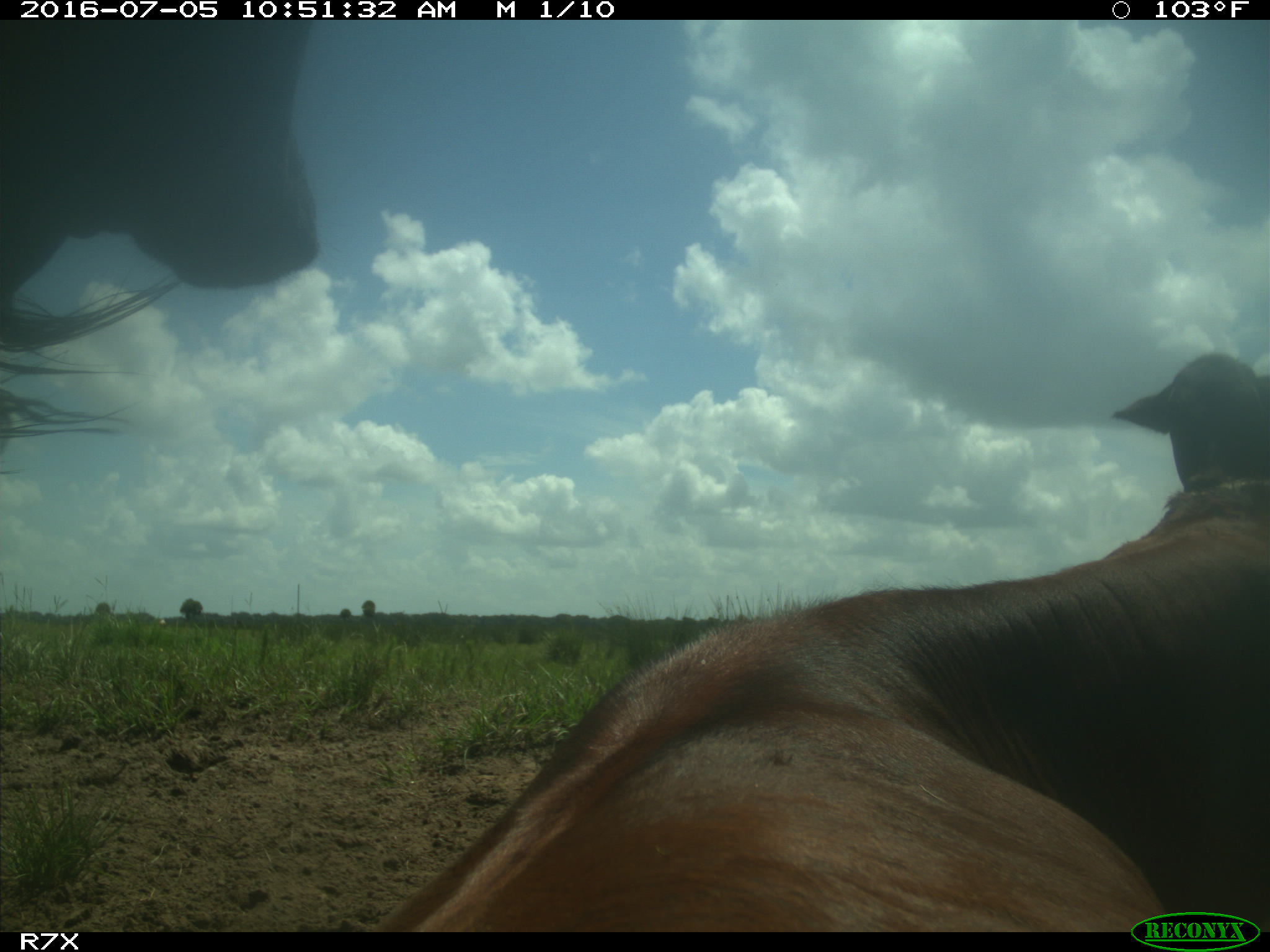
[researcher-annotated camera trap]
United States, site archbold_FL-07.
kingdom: Animalia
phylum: Chordata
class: Mammalia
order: Artiodactyla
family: Bovidae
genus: Bos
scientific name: Bos taurus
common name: domestic cow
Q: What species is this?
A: Bos taurus (domestic cow).